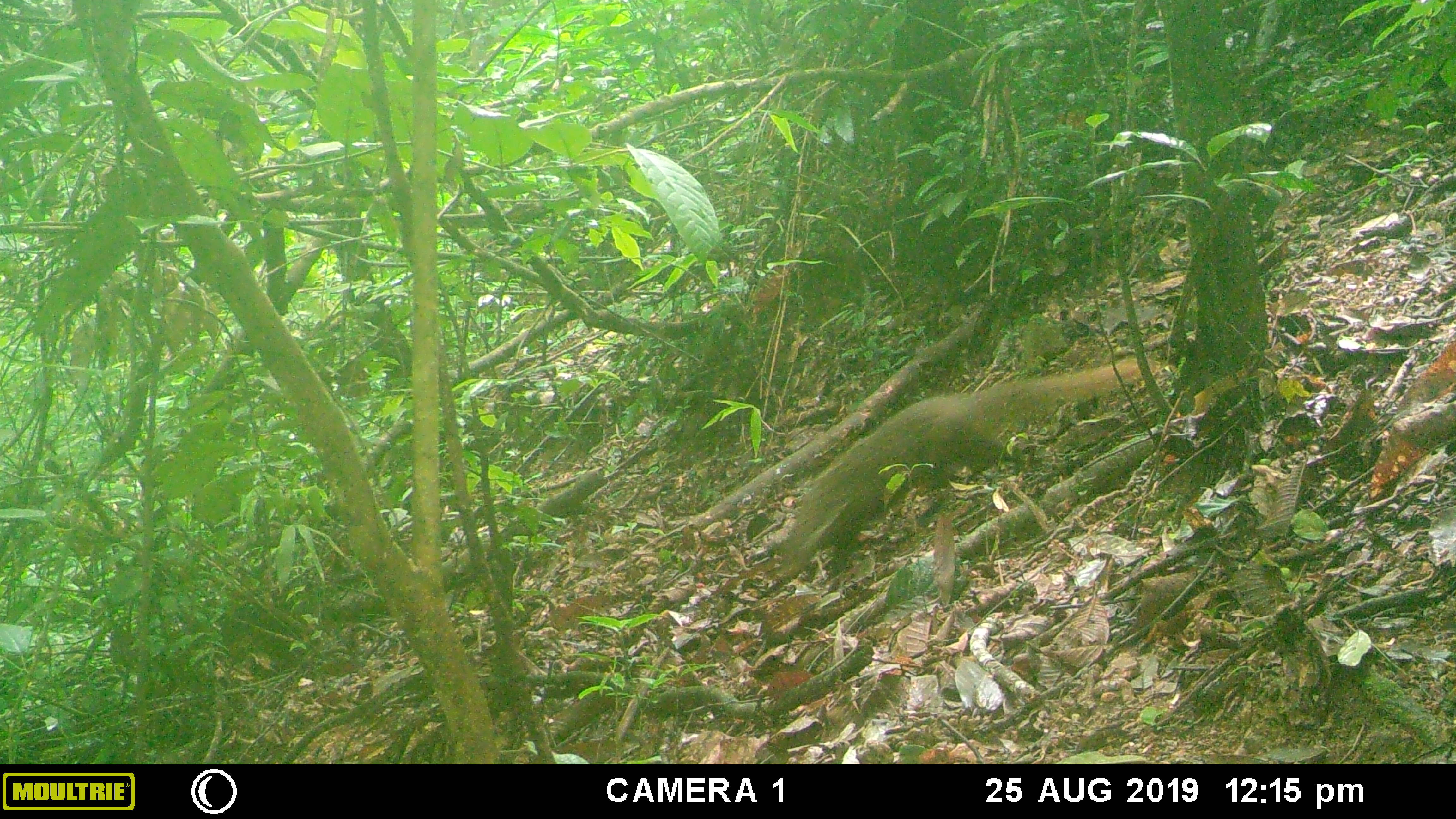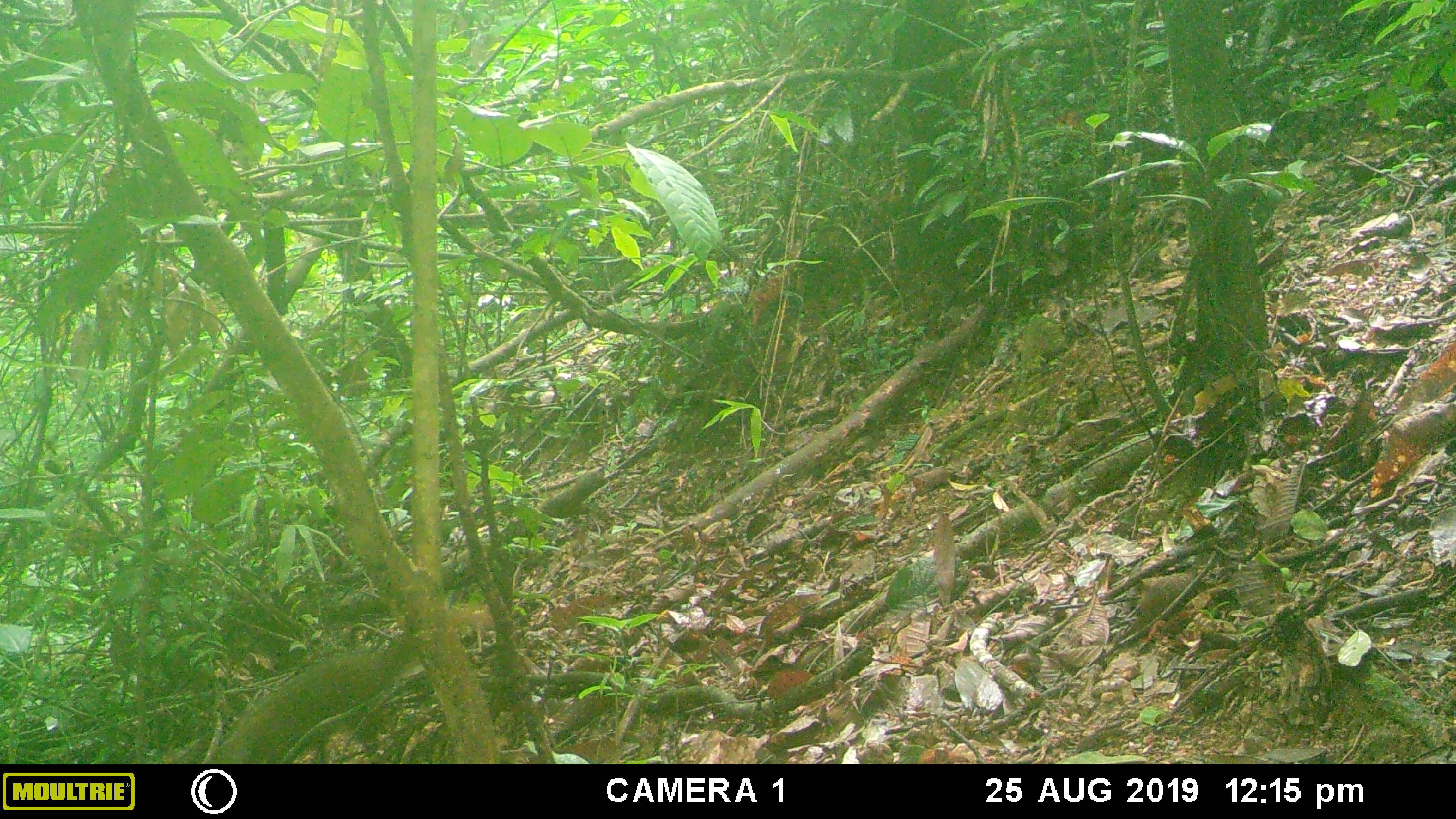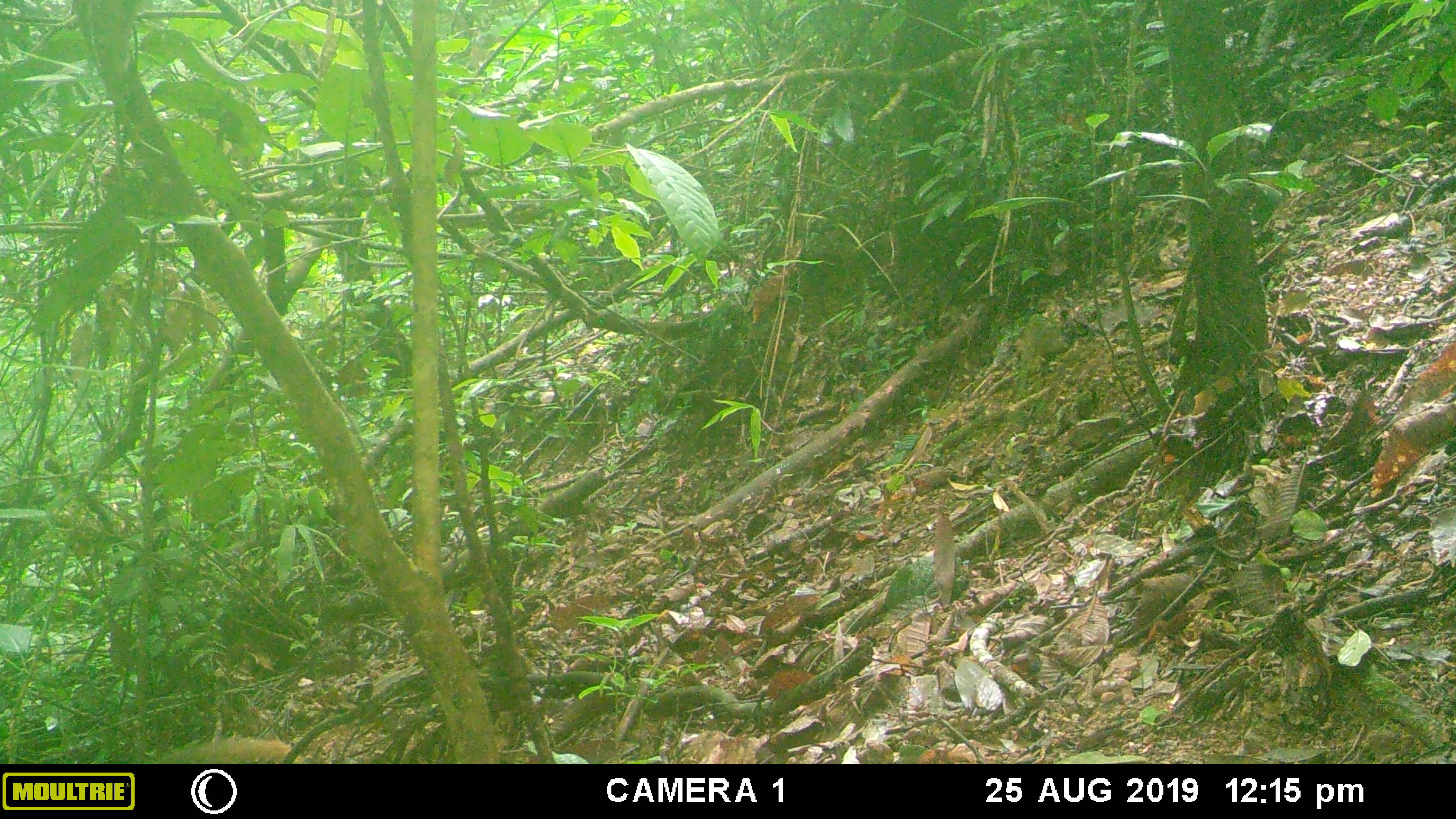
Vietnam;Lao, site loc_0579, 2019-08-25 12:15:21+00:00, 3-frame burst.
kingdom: Animalia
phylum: Chordata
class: Mammalia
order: Carnivora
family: Herpestidae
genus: Urva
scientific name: Urva urva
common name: crab-eating mongoose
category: crab eating mongoose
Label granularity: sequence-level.